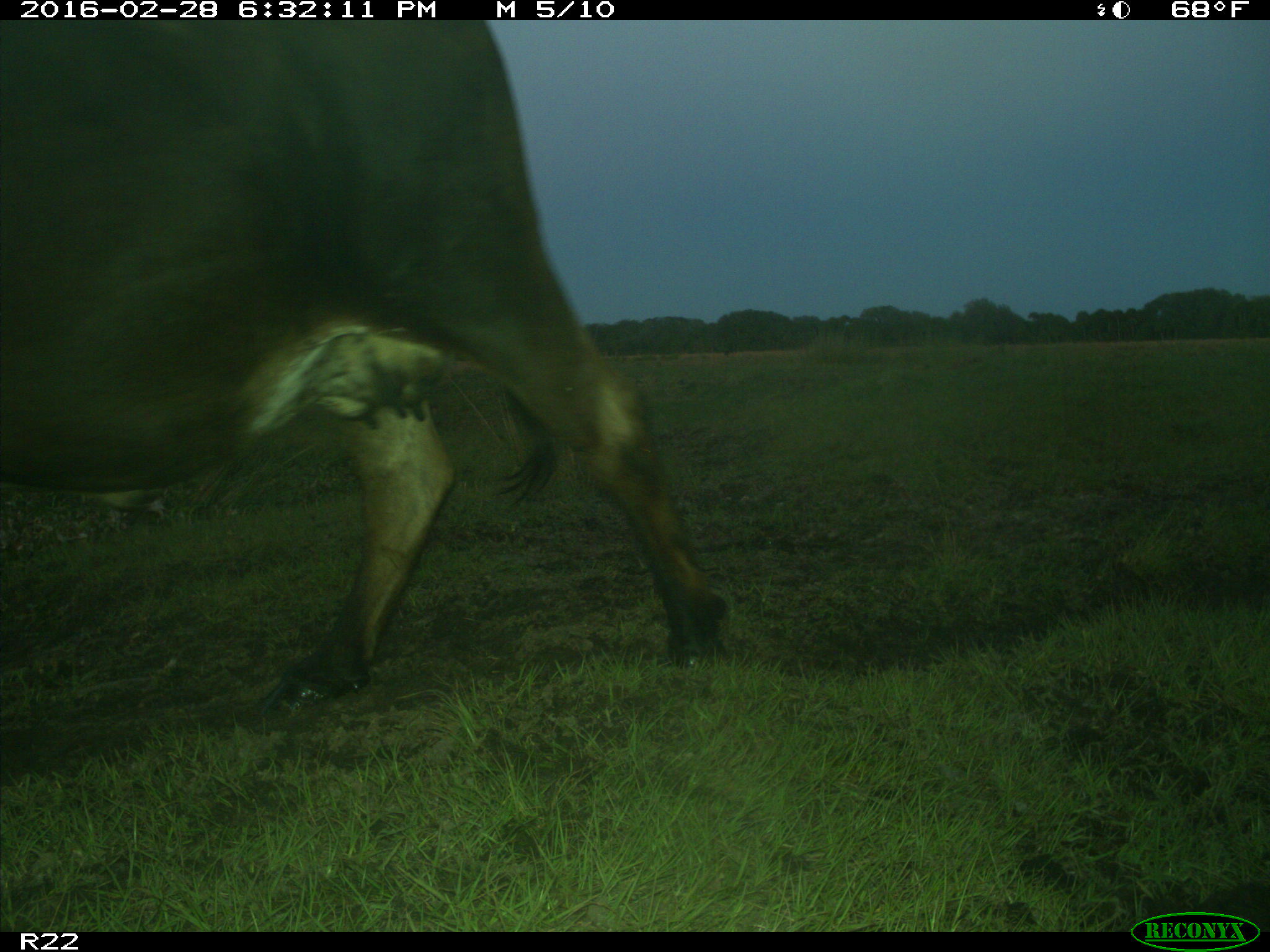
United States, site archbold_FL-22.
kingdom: Animalia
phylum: Chordata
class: Mammalia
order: Artiodactyla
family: Bovidae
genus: Bos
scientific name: Bos taurus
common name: domestic cow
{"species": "Bos taurus (domestic cow)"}